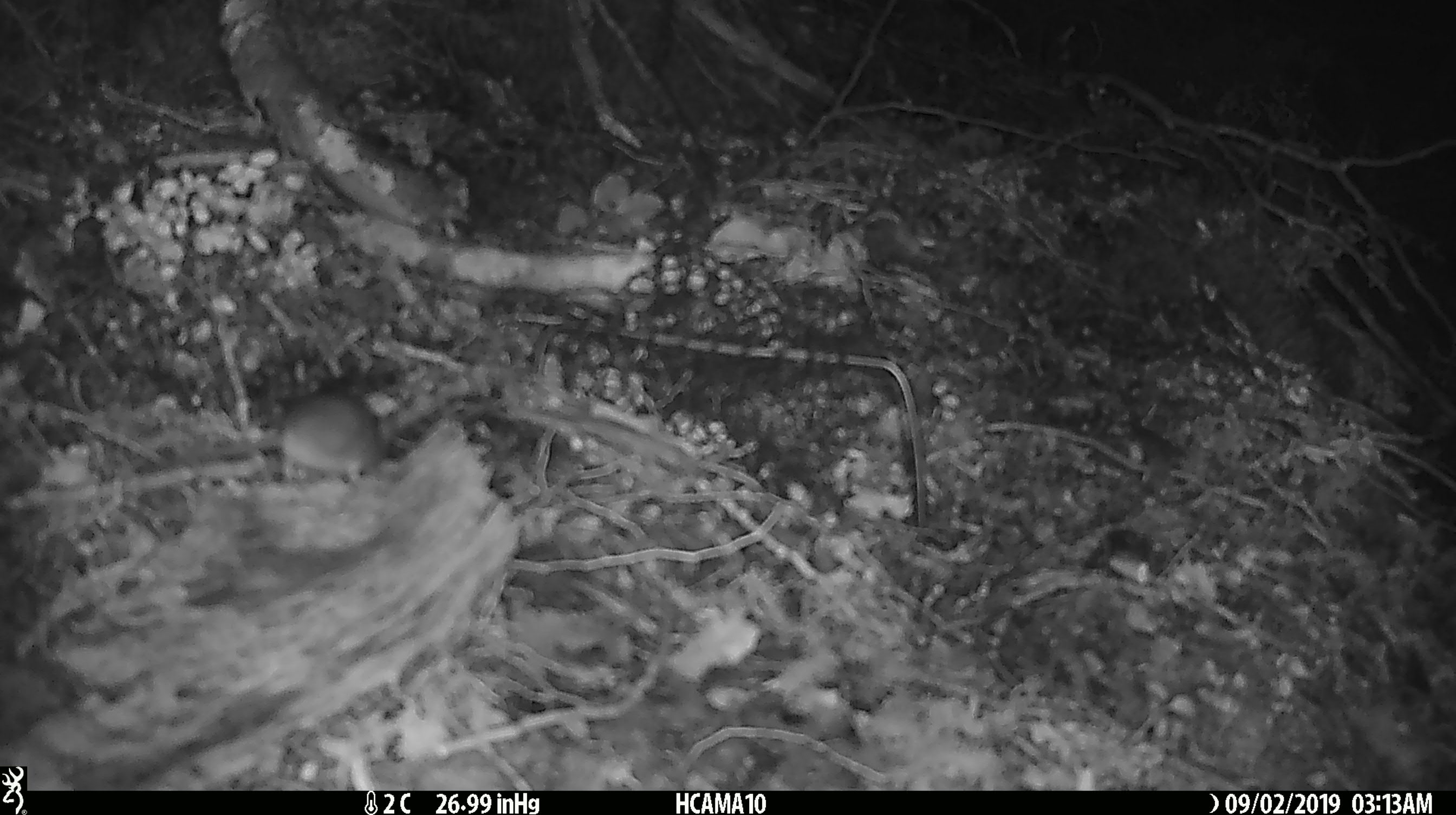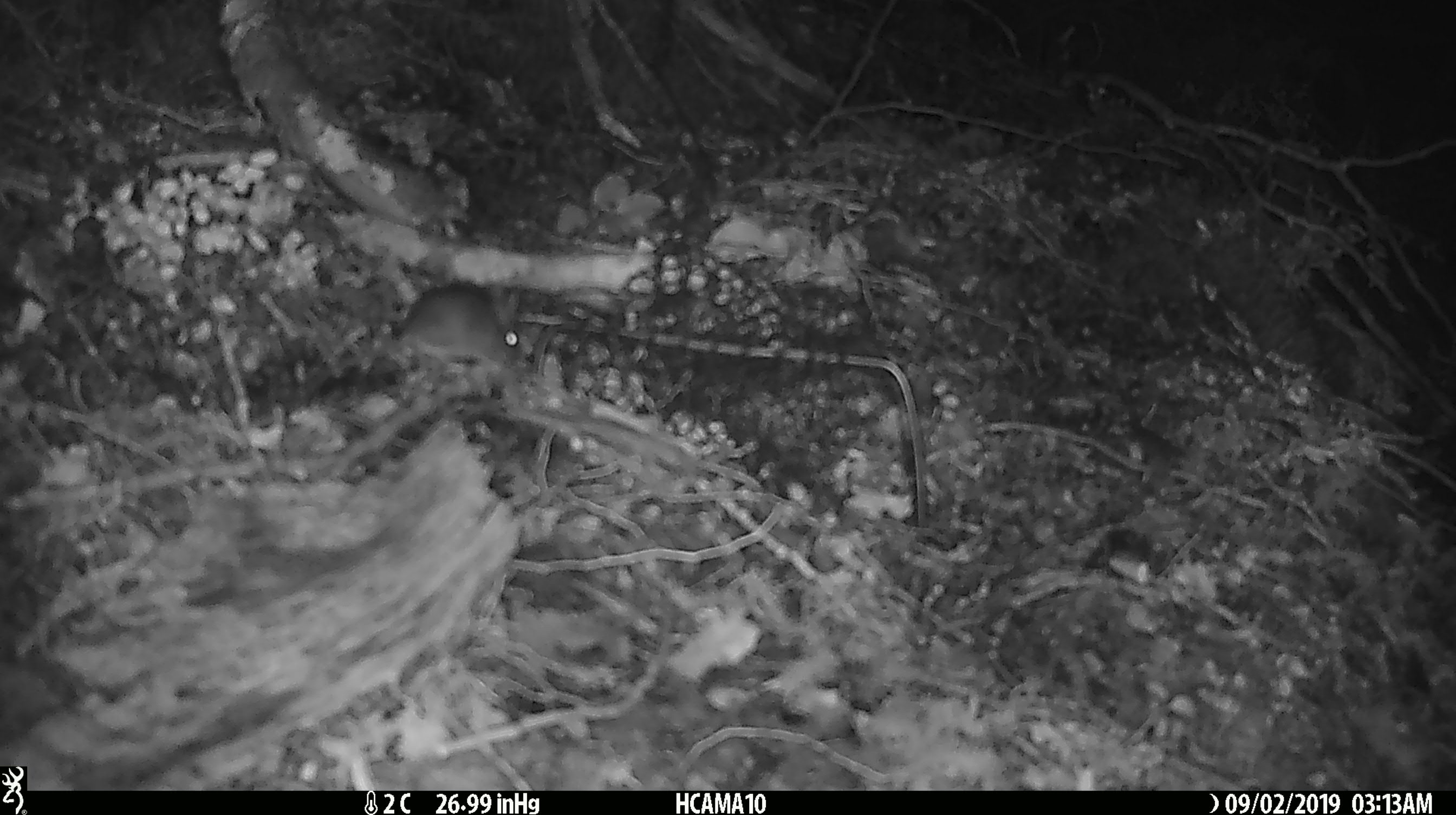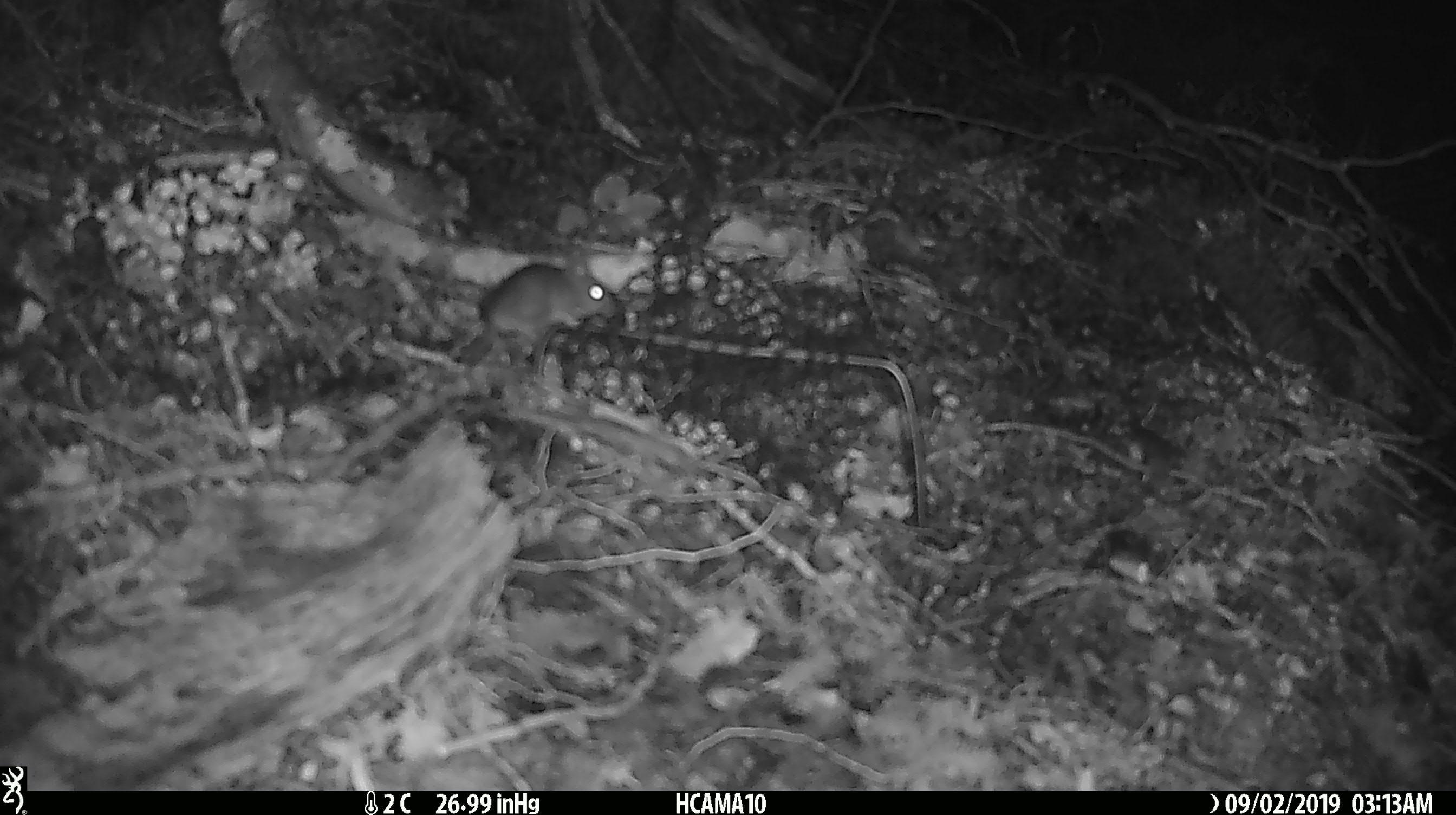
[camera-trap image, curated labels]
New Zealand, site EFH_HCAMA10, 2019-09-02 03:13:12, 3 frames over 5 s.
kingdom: Animalia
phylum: Chordata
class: Mammalia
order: Rodentia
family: Muridae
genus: Mus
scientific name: Mus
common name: mouse